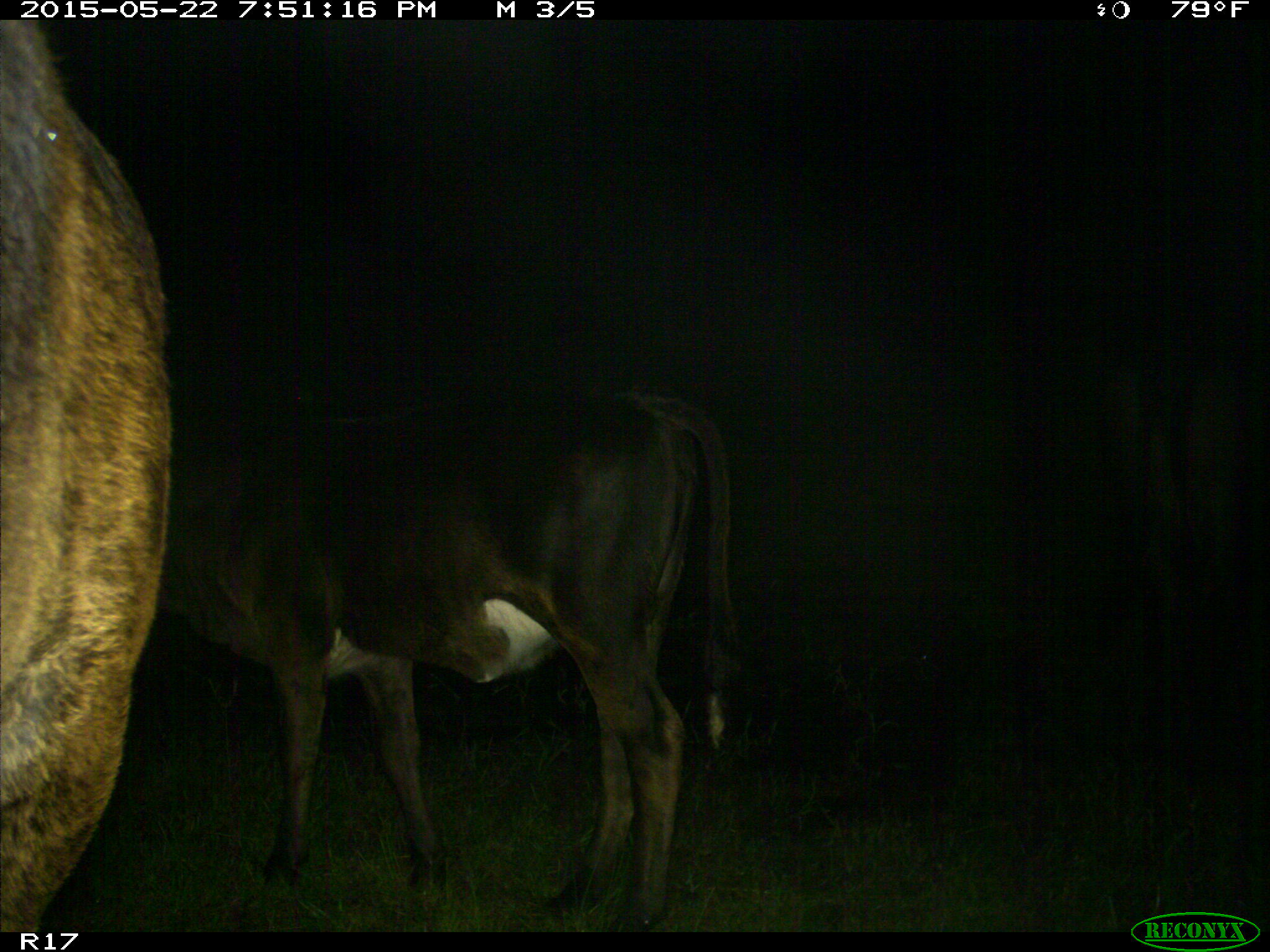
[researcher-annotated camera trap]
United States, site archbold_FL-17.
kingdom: Animalia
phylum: Chordata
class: Mammalia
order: Artiodactyla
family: Bovidae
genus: Bos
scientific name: Bos taurus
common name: domestic cow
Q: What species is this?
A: Bos taurus (domestic cow).